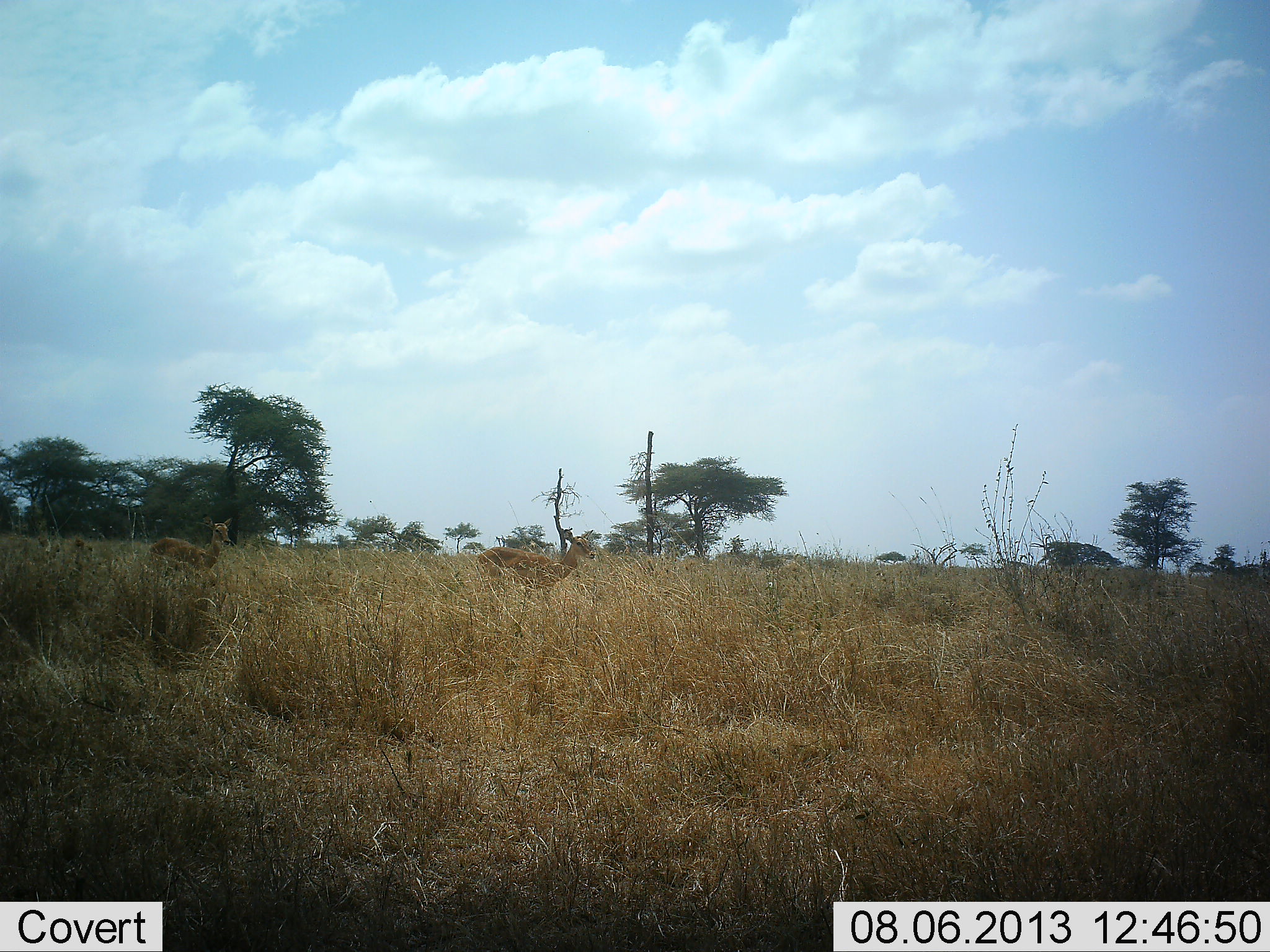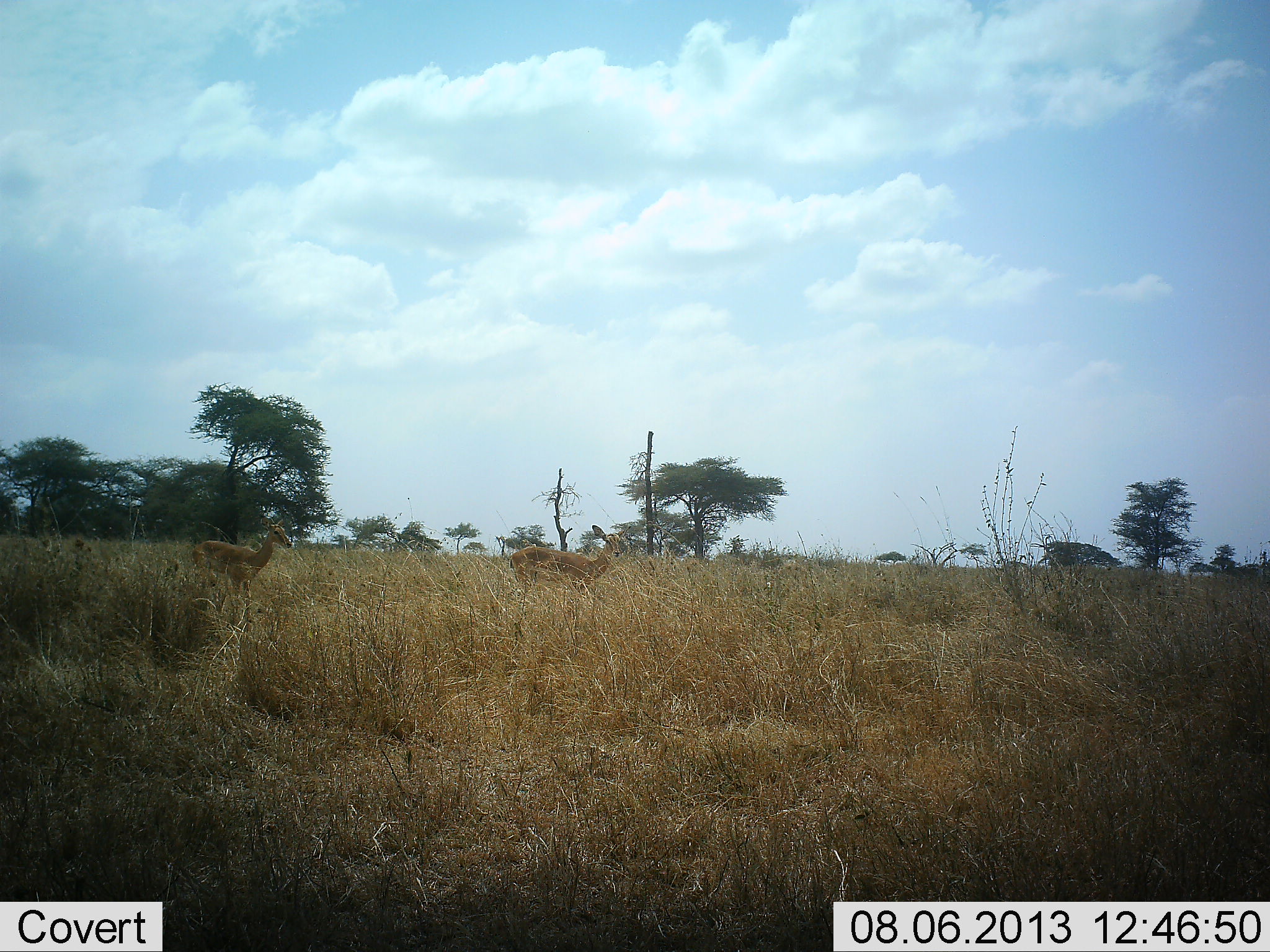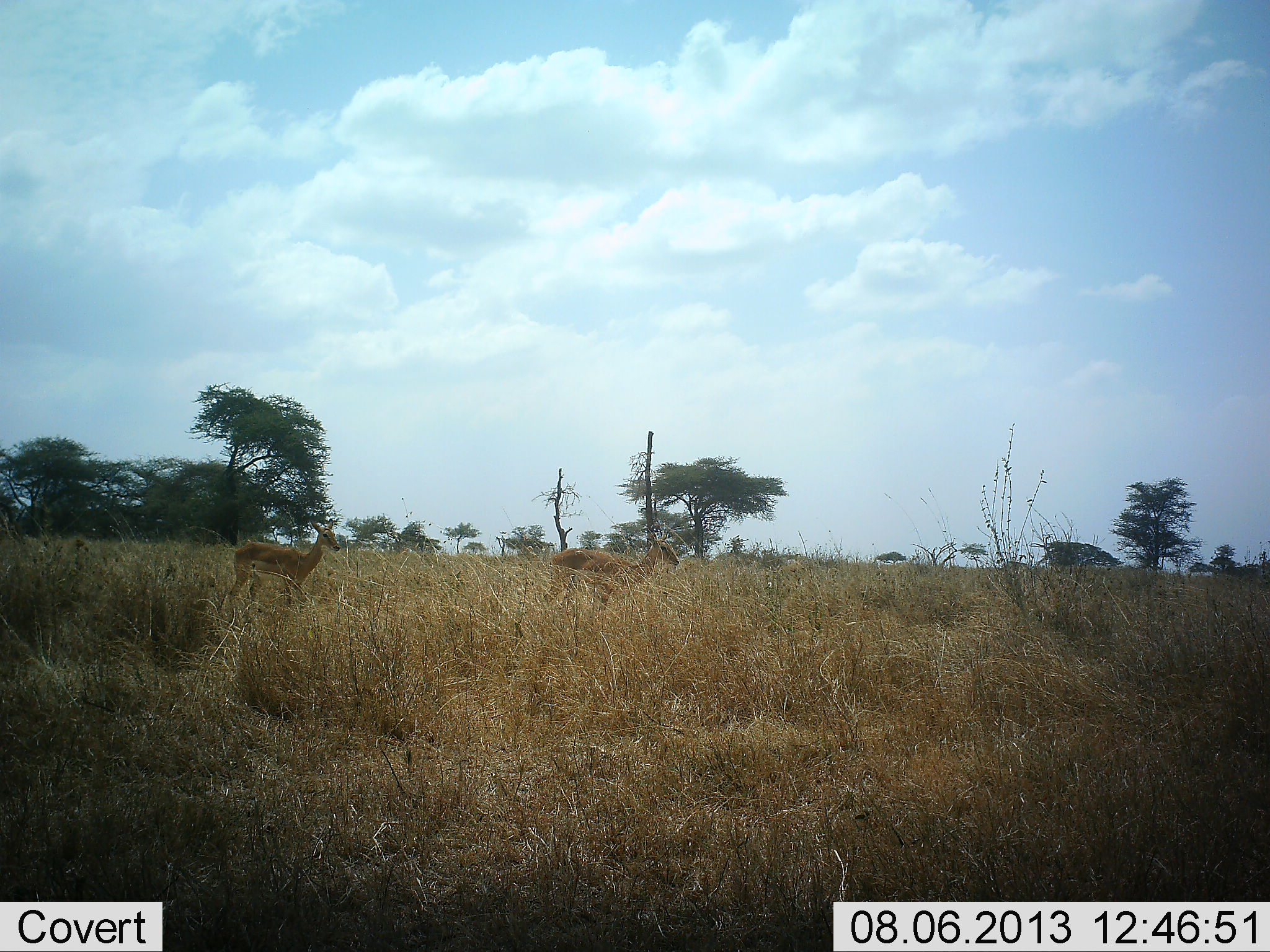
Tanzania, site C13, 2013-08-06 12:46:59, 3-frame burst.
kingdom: Animalia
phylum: Chordata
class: Mammalia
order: Artiodactyla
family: Bovidae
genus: Aepyceros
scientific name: Aepyceros melampus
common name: impala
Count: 2.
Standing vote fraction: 0%.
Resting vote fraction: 0%.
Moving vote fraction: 100%.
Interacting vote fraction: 0%.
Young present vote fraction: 0%.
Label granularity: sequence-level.